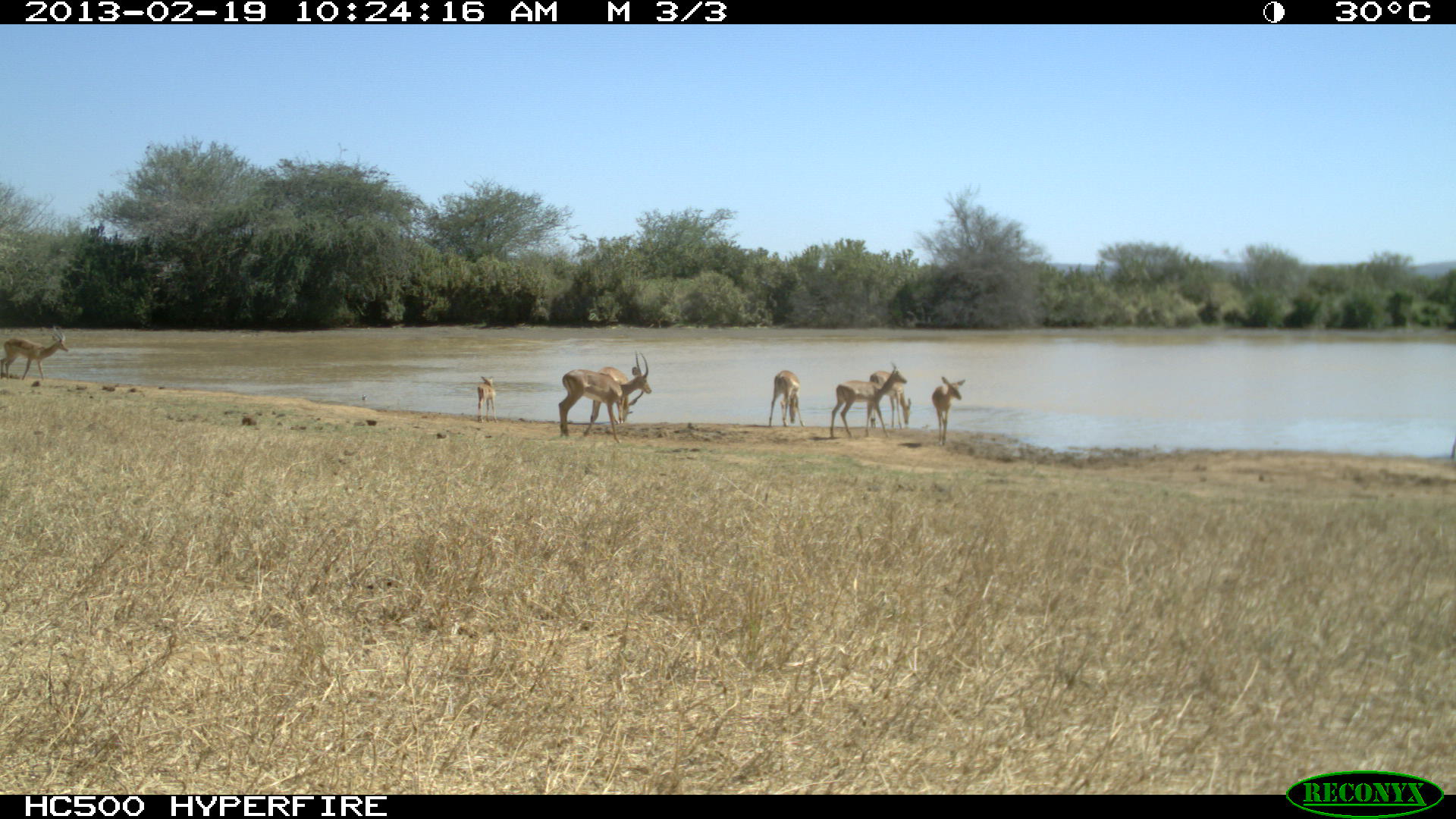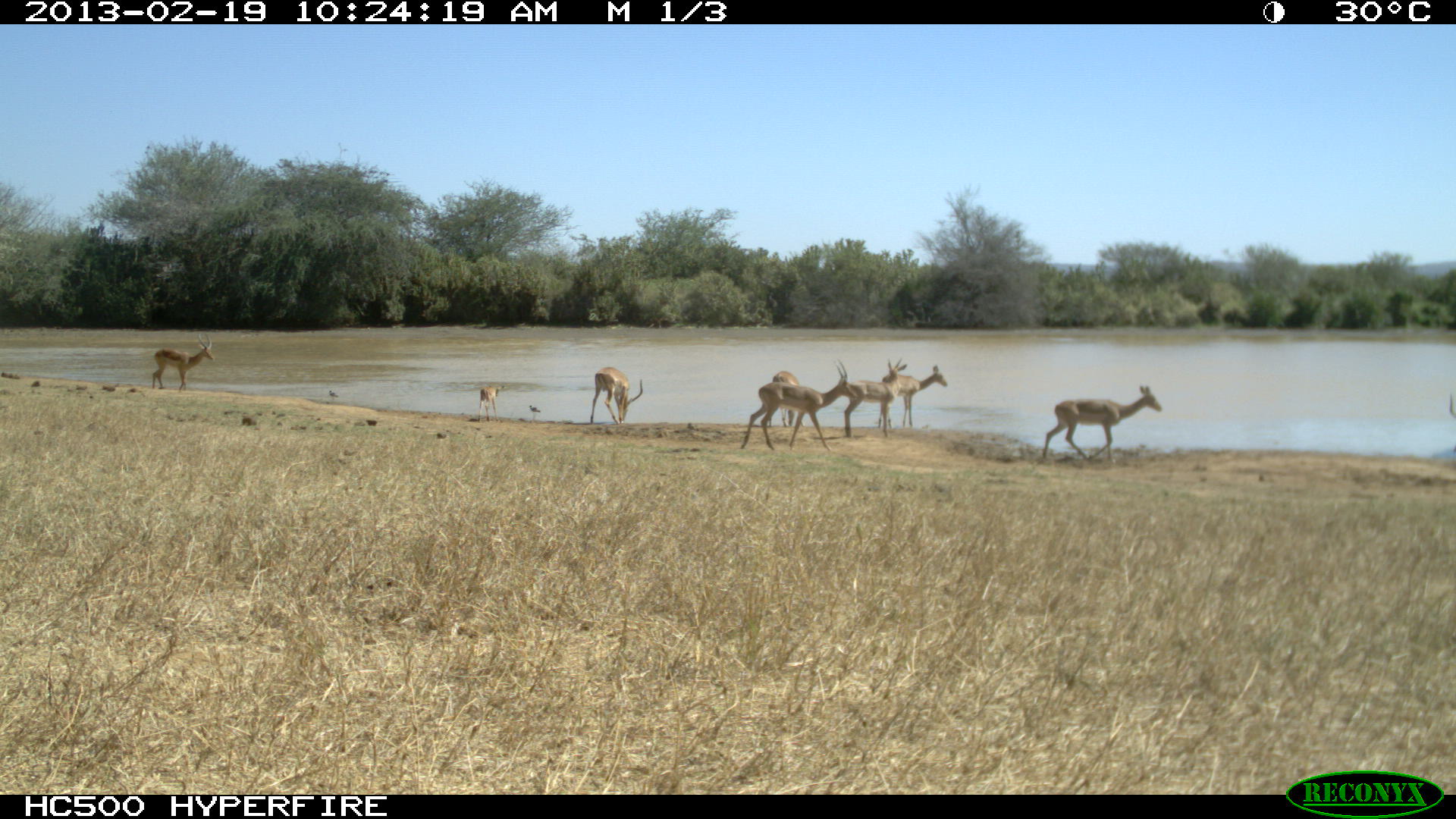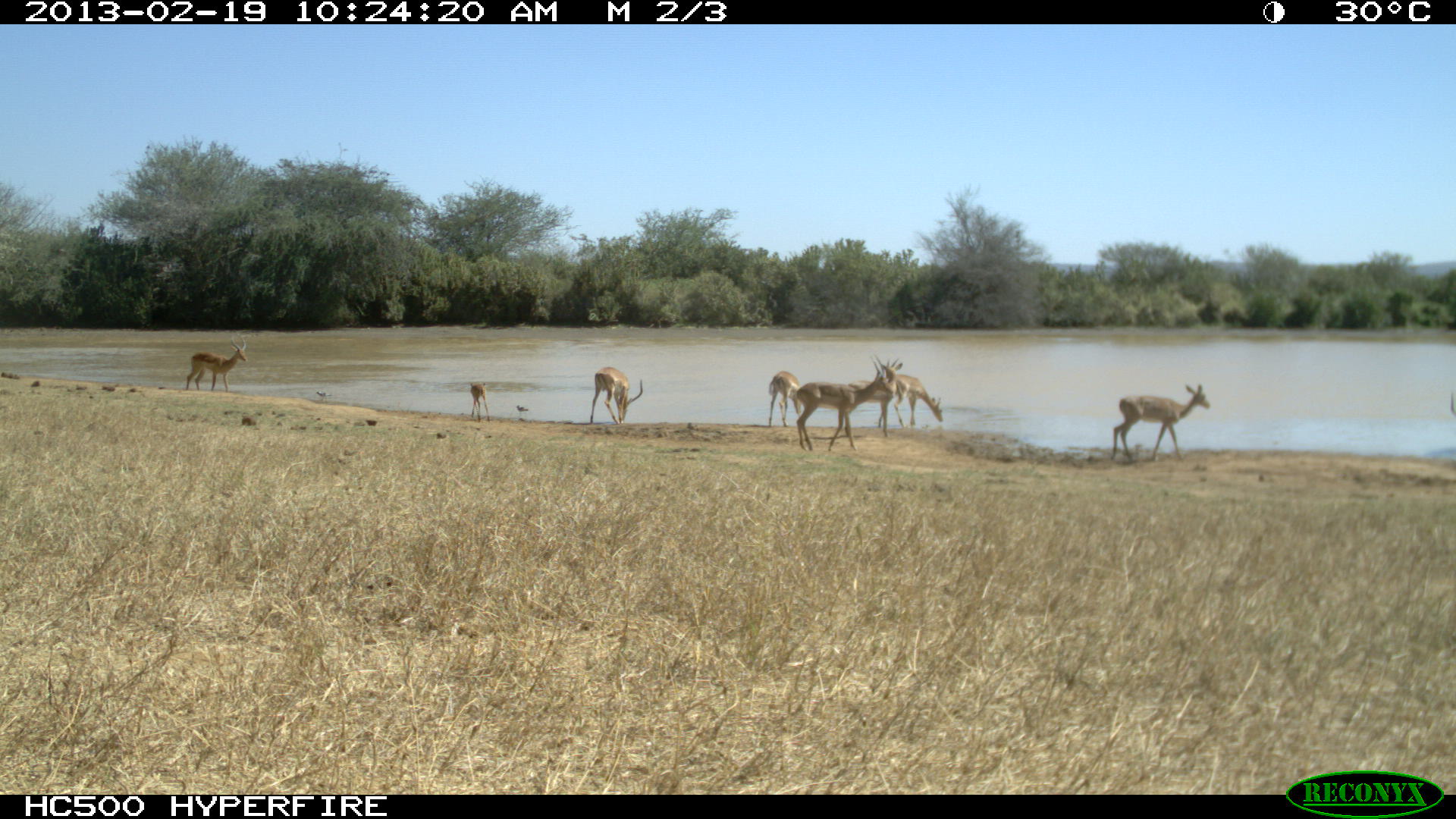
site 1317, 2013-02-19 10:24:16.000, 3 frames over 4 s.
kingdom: Animalia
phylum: Chordata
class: Mammalia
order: Artiodactyla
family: Bovidae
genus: Aepyceros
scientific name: Aepyceros melampus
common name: impala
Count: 8.